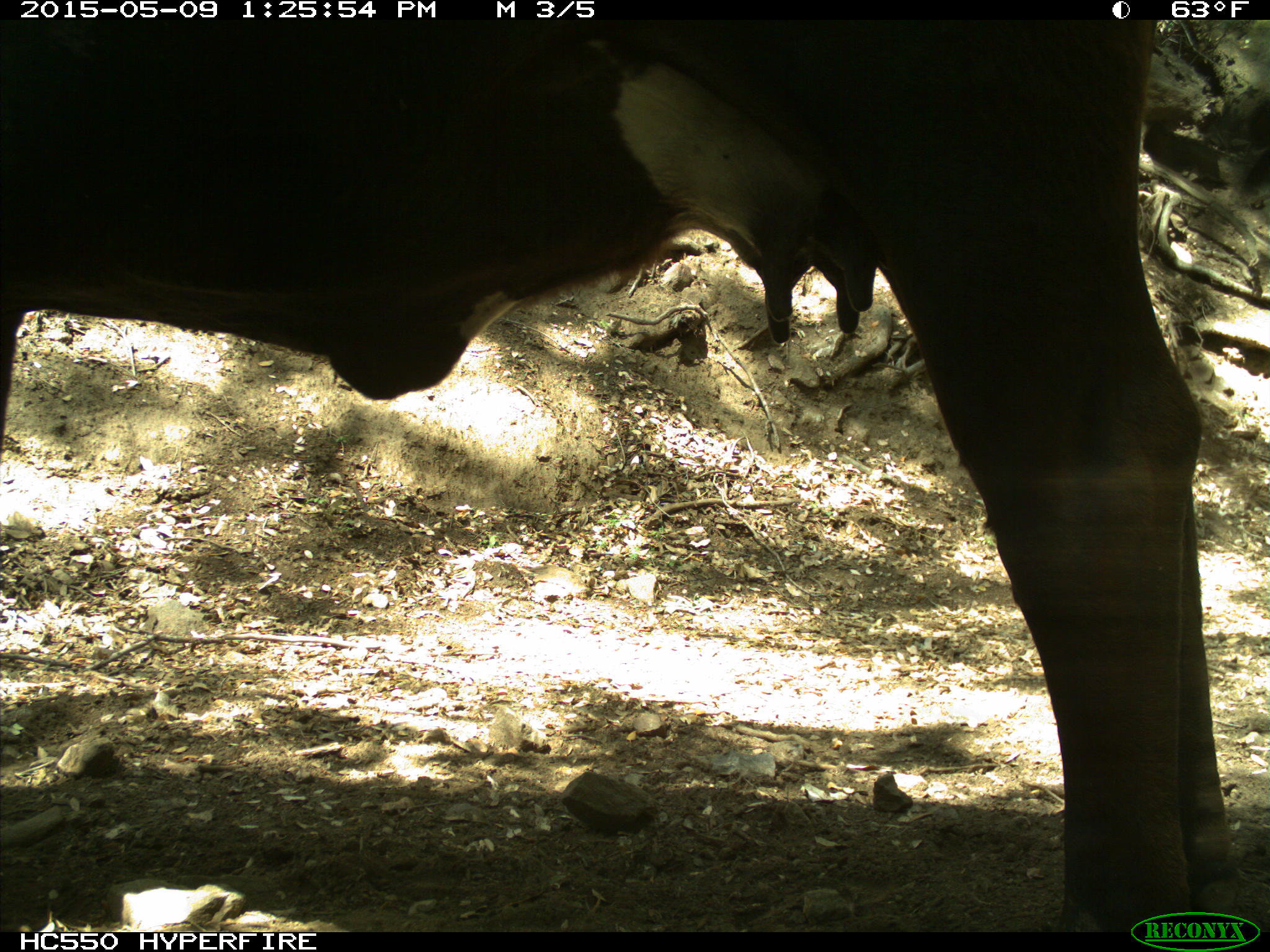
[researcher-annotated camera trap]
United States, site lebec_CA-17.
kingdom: Animalia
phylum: Chordata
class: Mammalia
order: Artiodactyla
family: Bovidae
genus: Bos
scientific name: Bos taurus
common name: domestic cow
Bos taurus (domestic cow).